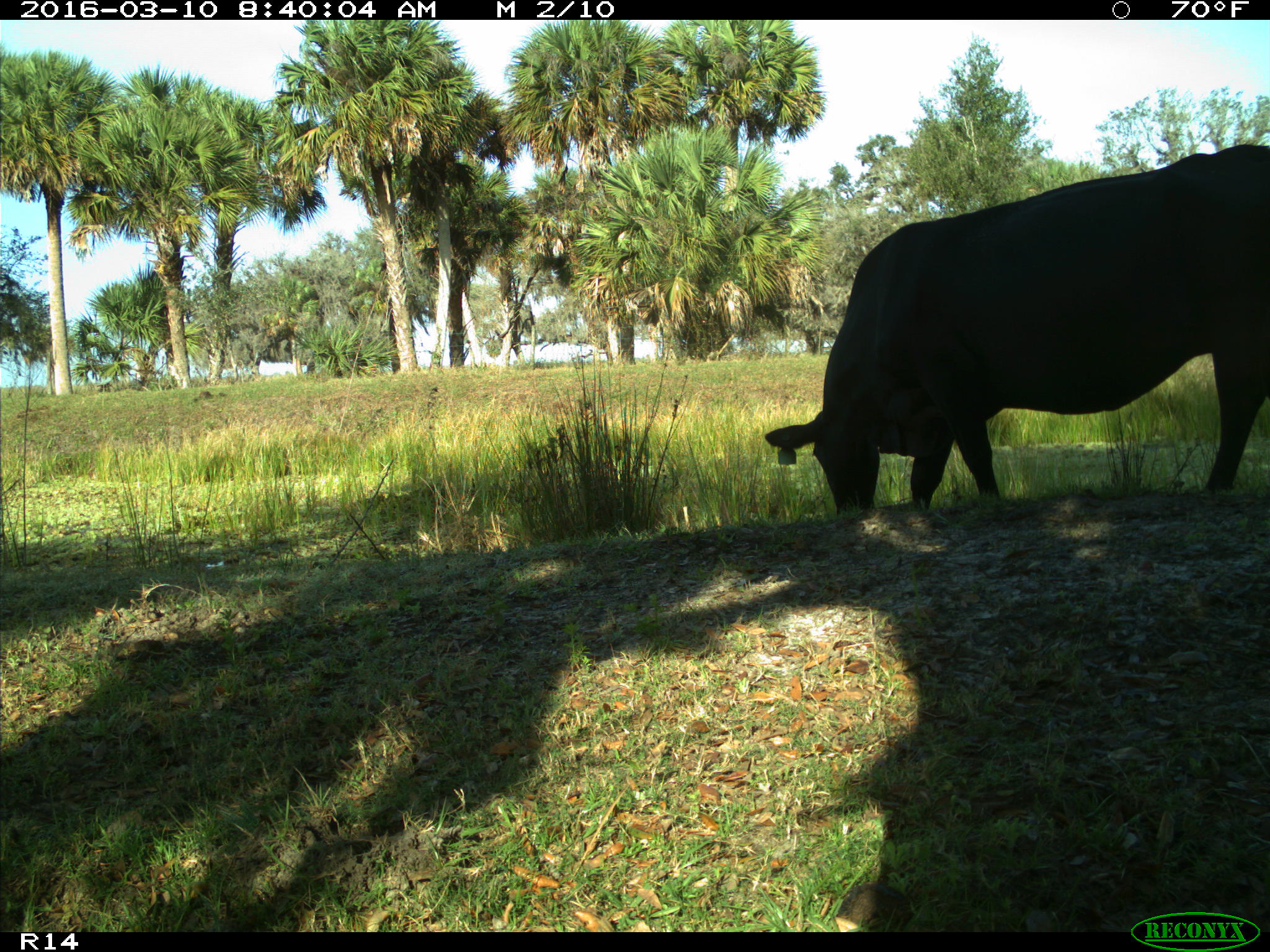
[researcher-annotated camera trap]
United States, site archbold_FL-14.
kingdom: Animalia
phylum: Chordata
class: Mammalia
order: Artiodactyla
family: Bovidae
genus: Bos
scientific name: Bos taurus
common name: domestic cow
Bos taurus (domestic cow).